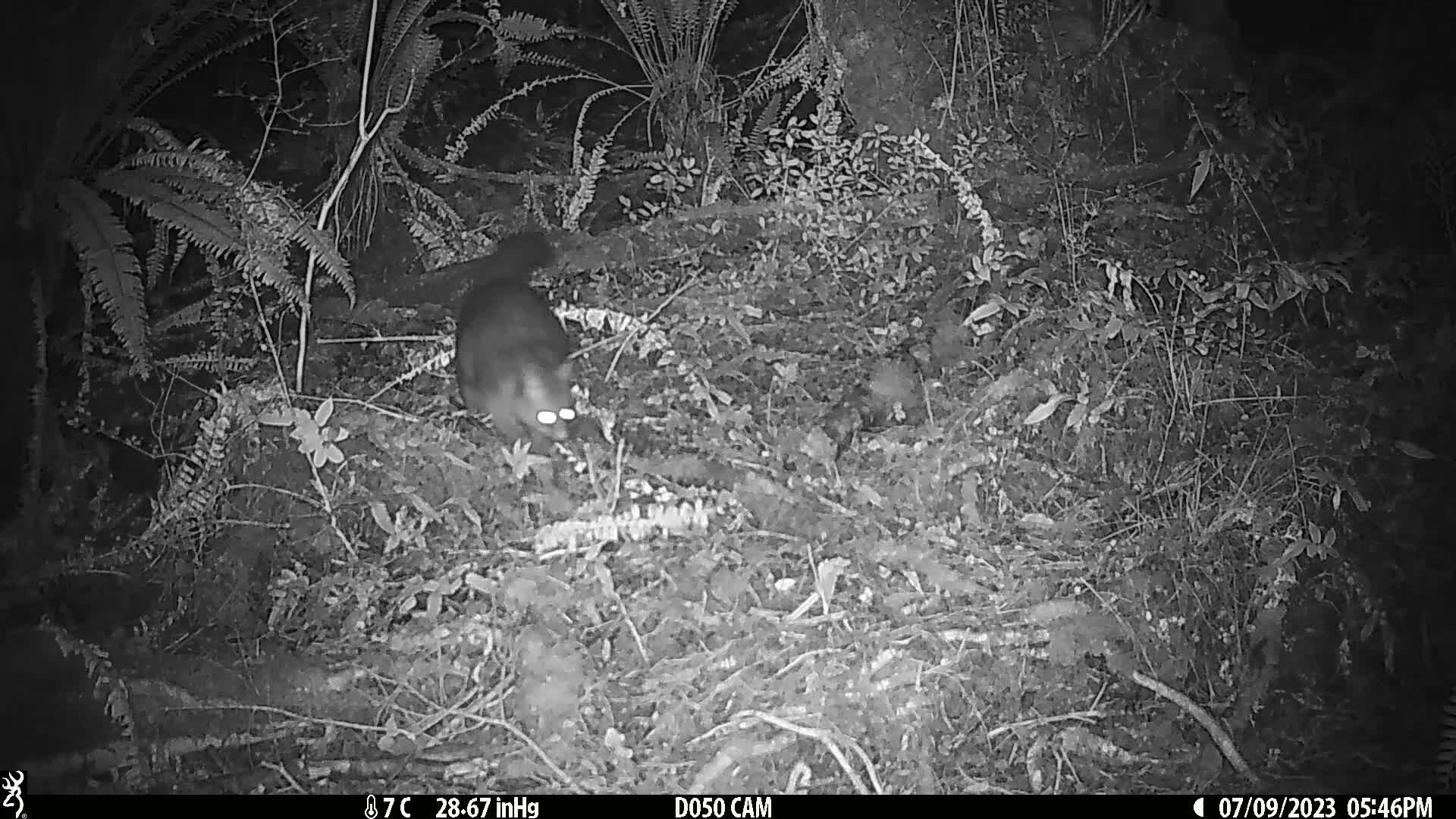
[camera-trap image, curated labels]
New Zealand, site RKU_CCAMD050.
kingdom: Animalia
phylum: Chordata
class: Mammalia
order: Diprotodontia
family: Phalangeridae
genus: Trichosurus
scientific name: Trichosurus vulpecula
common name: common brushtail possum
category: possum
Possum (common brushtail possum) (Trichosurus vulpecula).